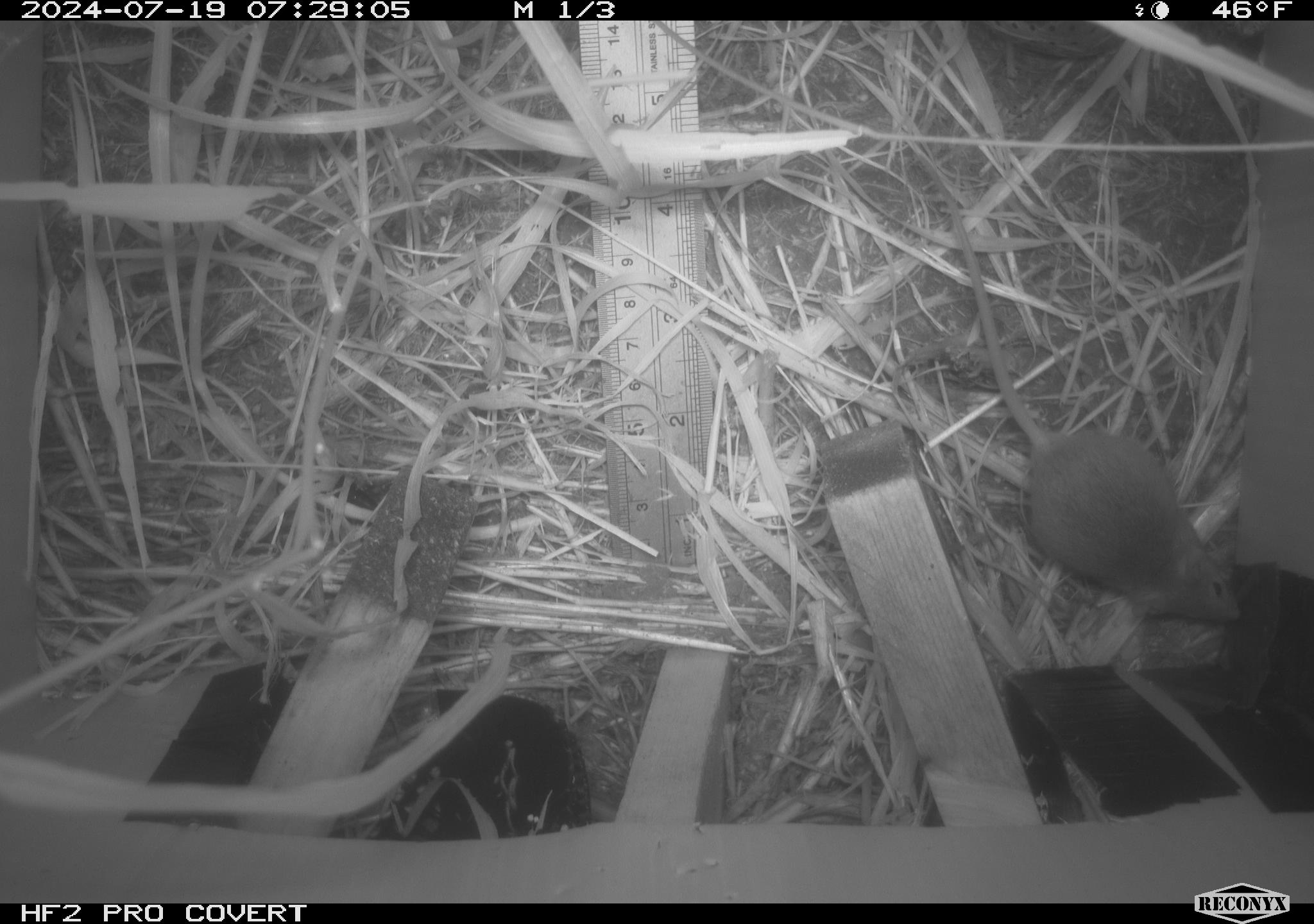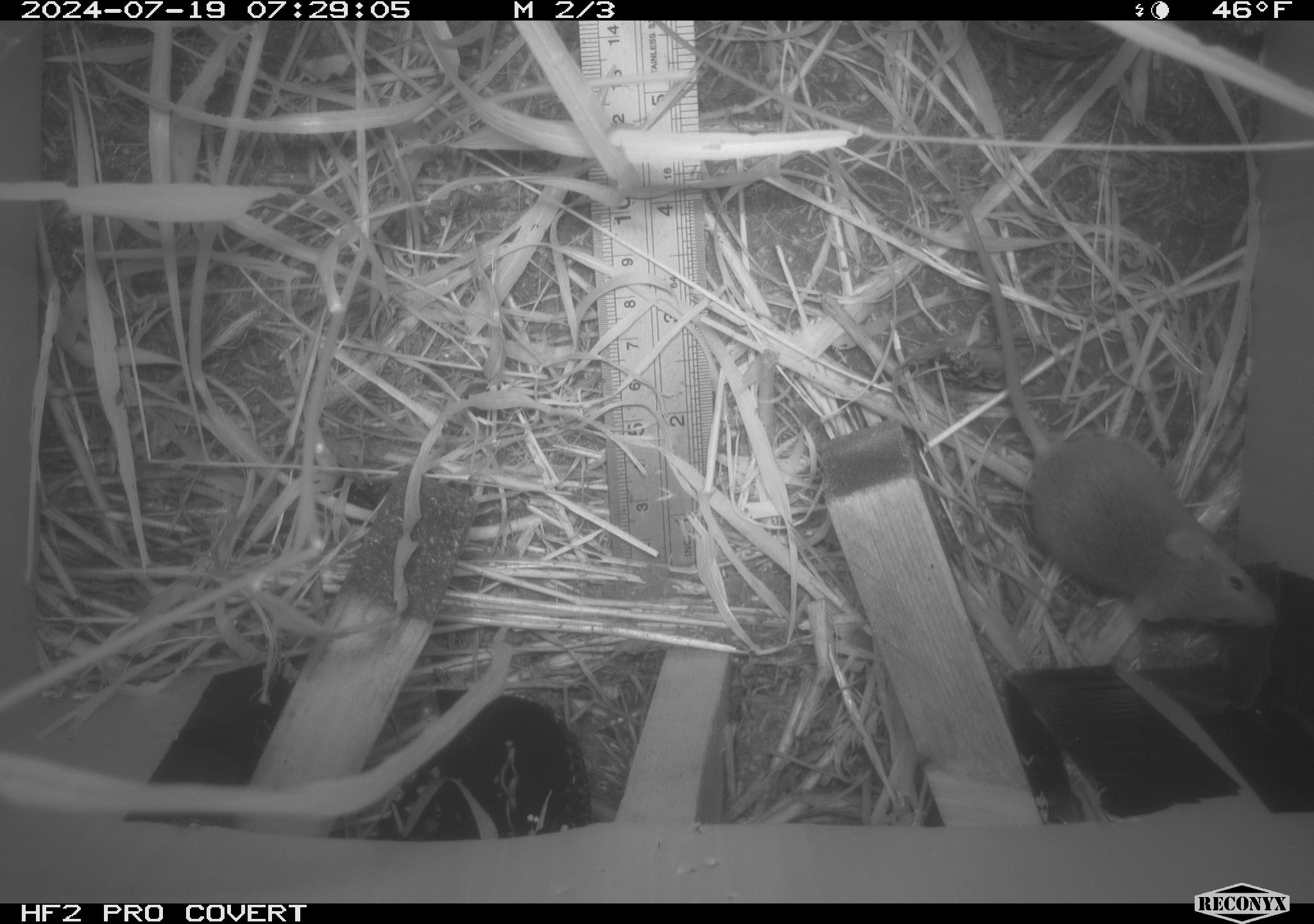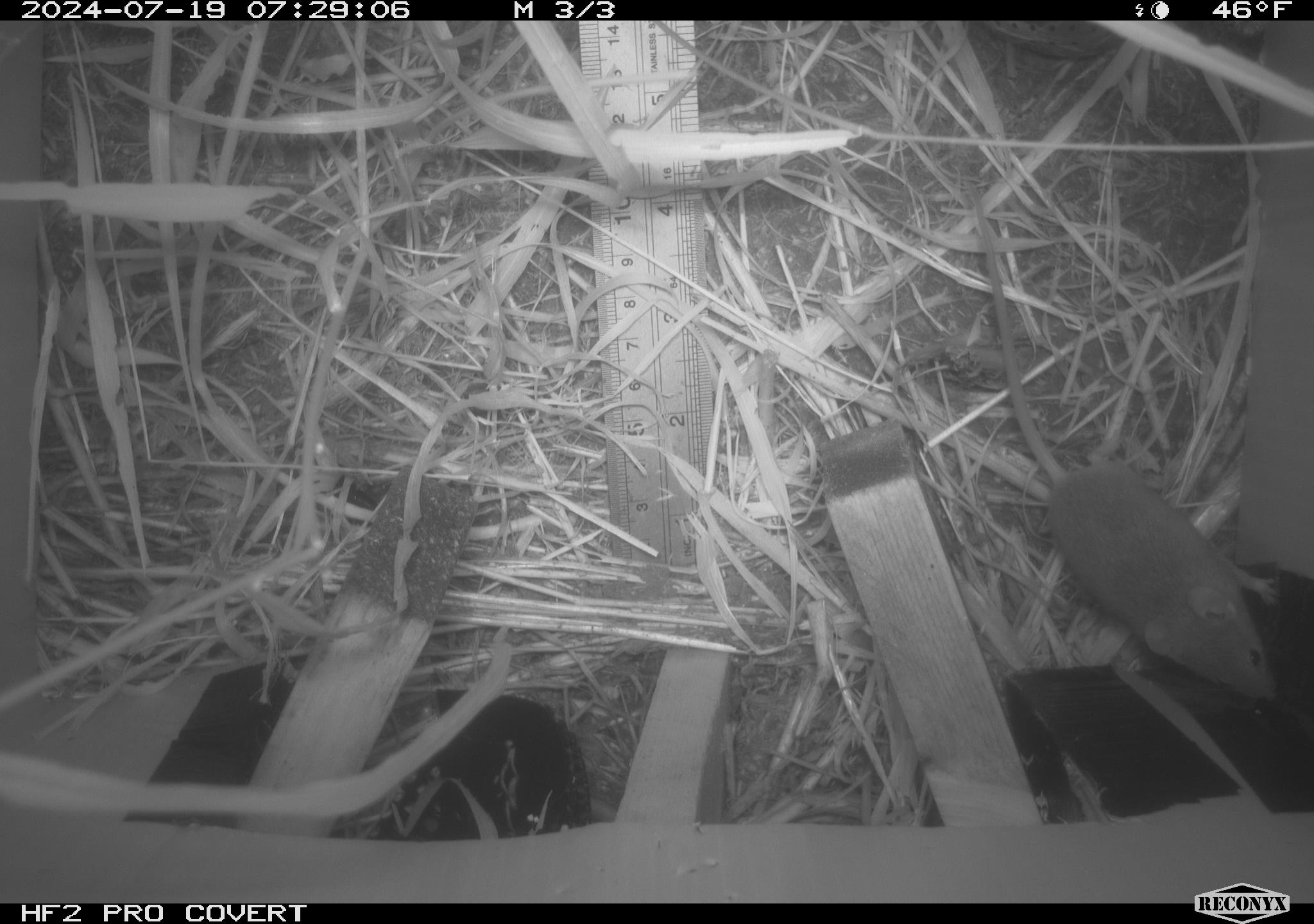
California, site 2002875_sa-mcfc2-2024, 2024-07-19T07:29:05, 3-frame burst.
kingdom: Animalia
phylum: Chordata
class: Mammalia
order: Rodentia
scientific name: Rodentia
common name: rodent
Rodent (Rodentia).